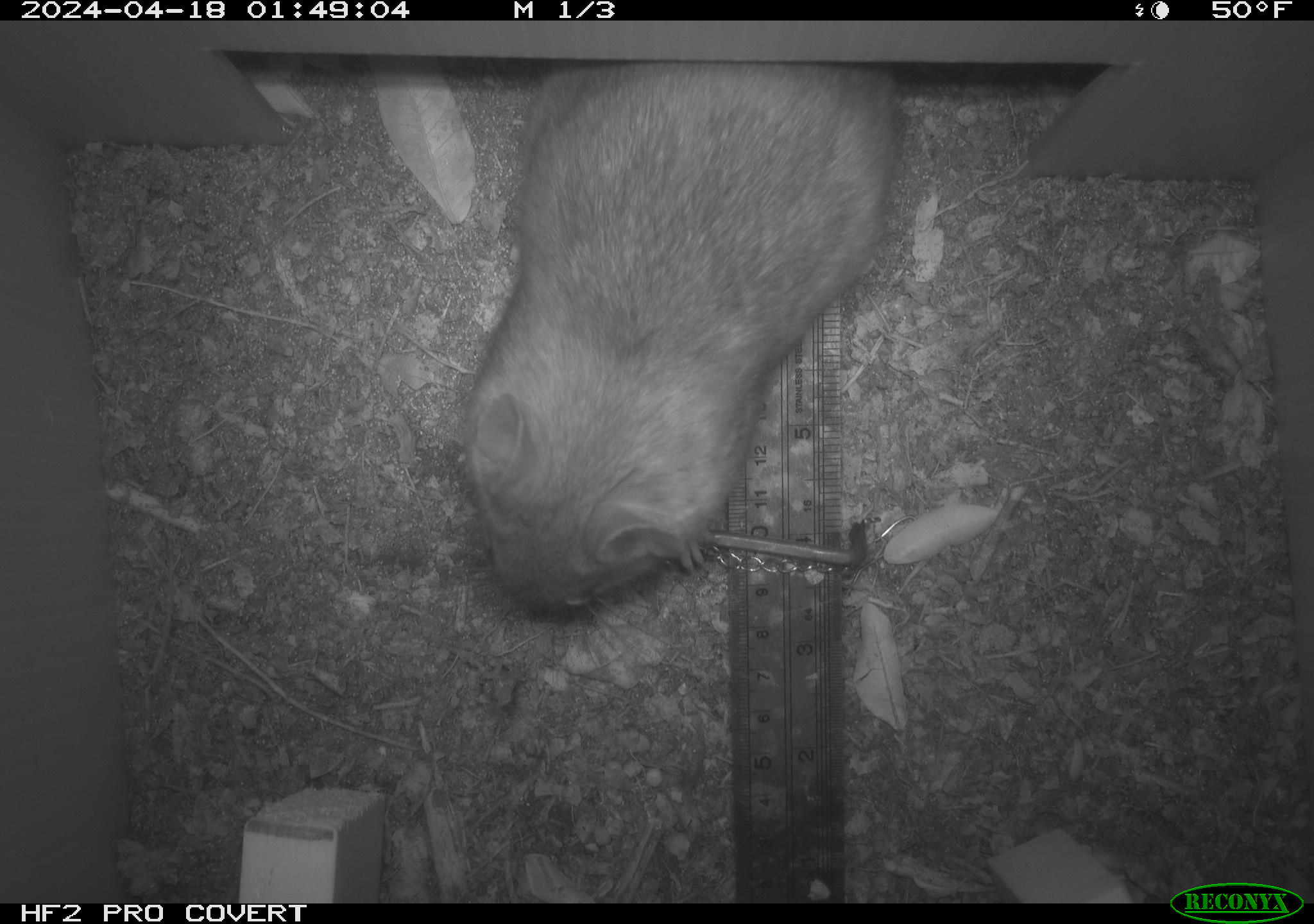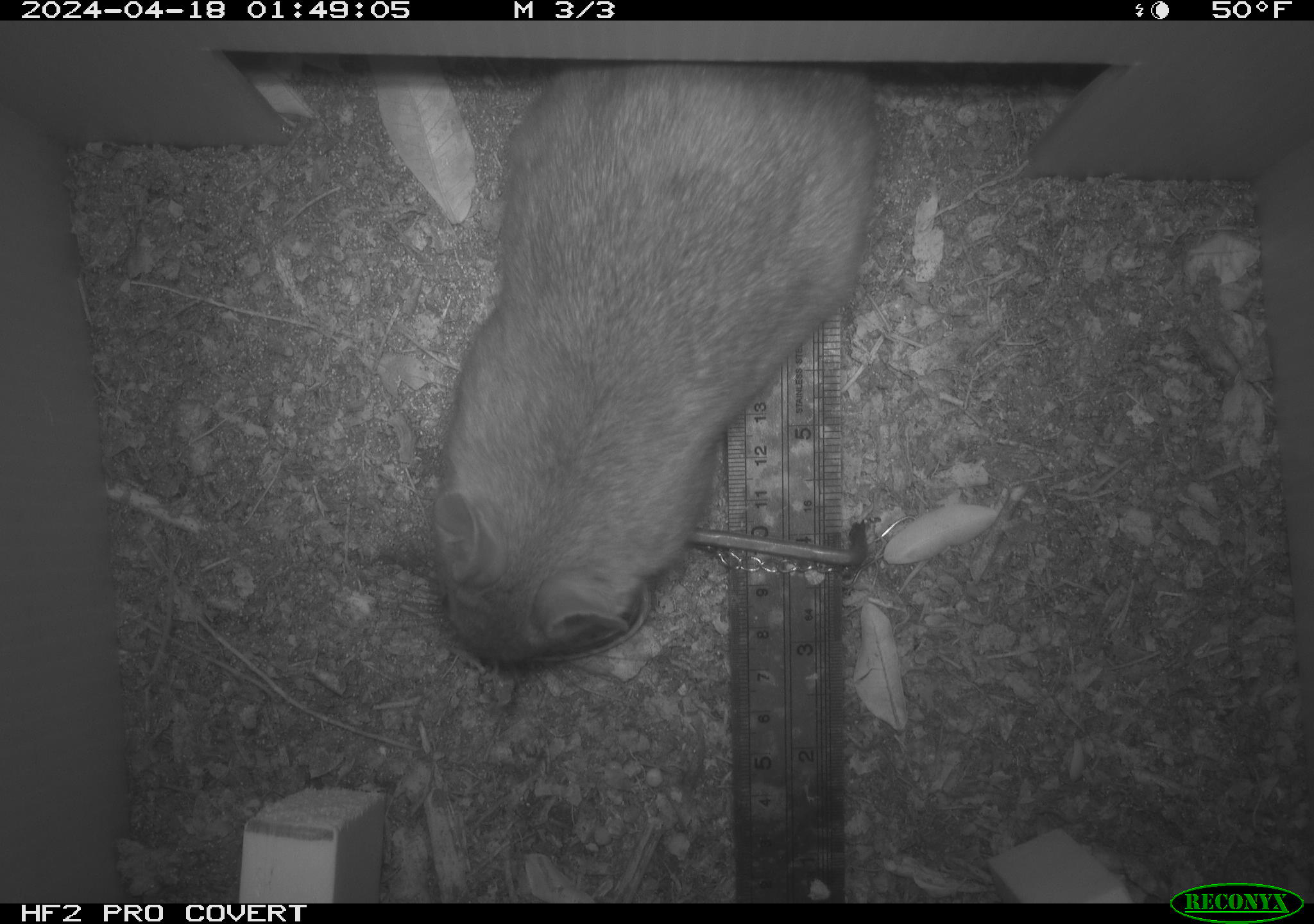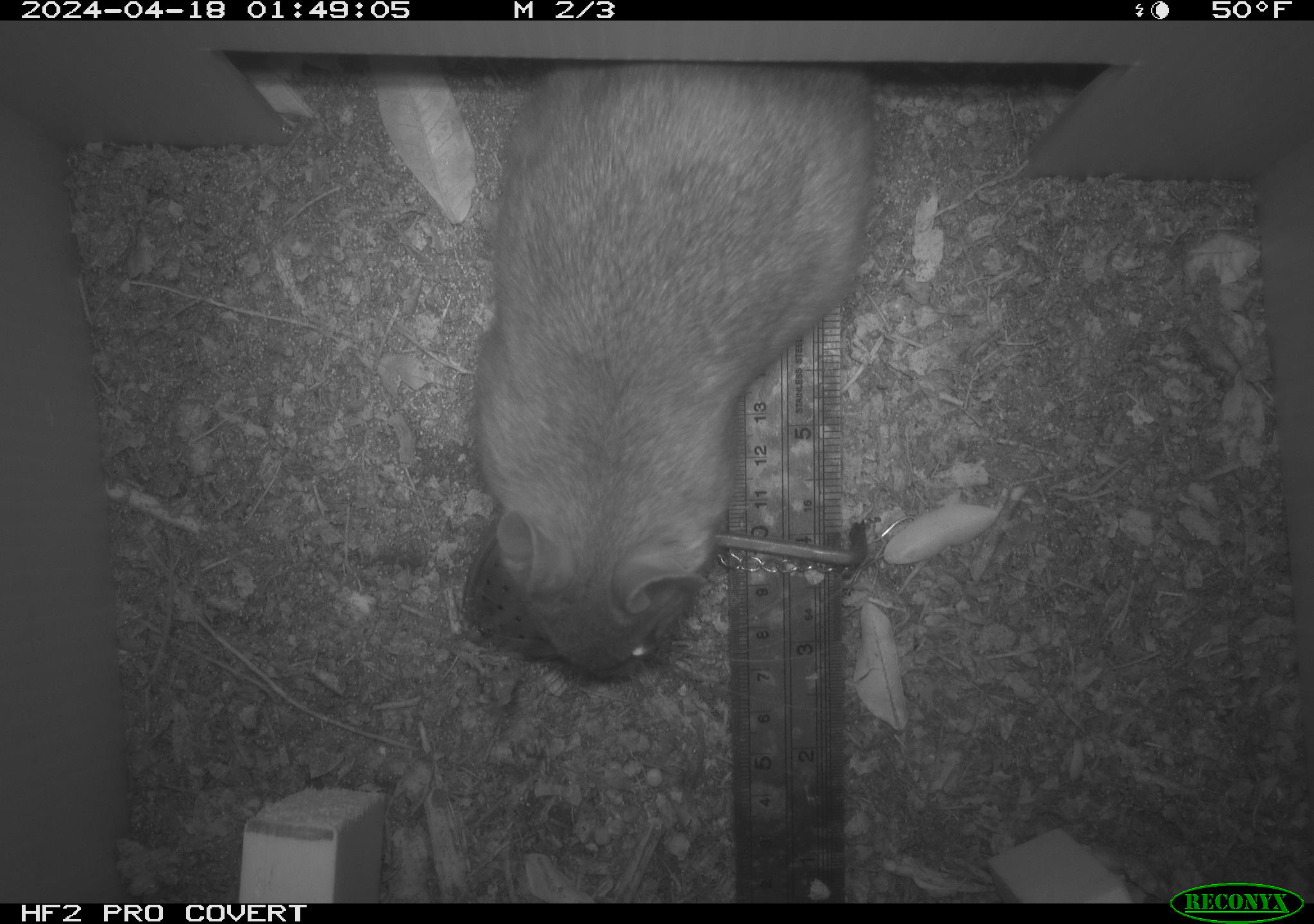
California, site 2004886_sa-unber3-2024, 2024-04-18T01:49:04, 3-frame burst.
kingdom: Animalia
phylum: Chordata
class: Mammalia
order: Rodentia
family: Cricetidae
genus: Neotoma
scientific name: Neotoma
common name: pack rat or woodrat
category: neotoma species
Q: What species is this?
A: Neotoma species (pack rat or woodrat) (Neotoma).